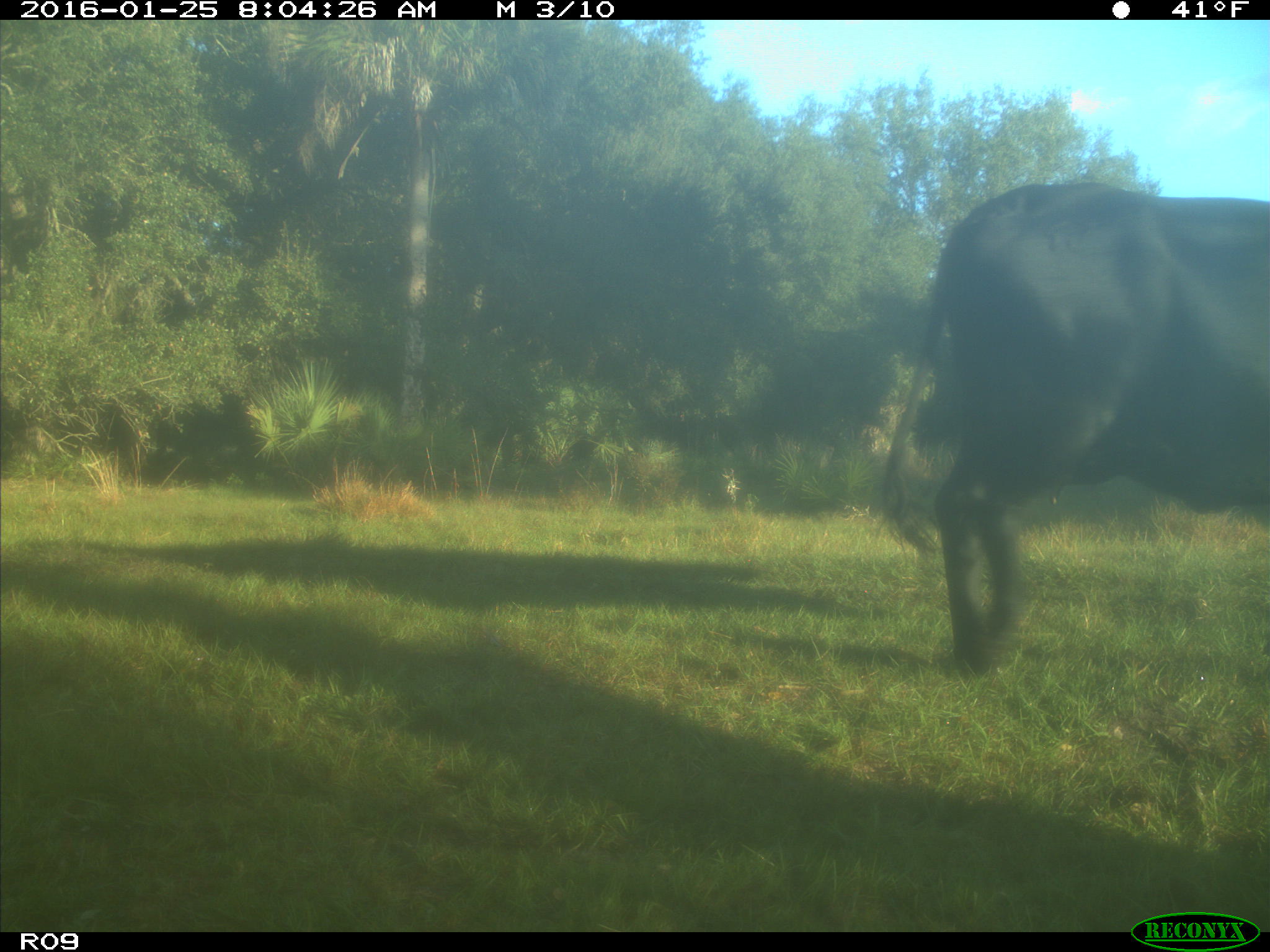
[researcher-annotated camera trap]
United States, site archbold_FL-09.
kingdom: Animalia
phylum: Chordata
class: Mammalia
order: Artiodactyla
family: Bovidae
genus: Bos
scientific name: Bos taurus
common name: domestic cow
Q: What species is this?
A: Bos taurus (domestic cow).